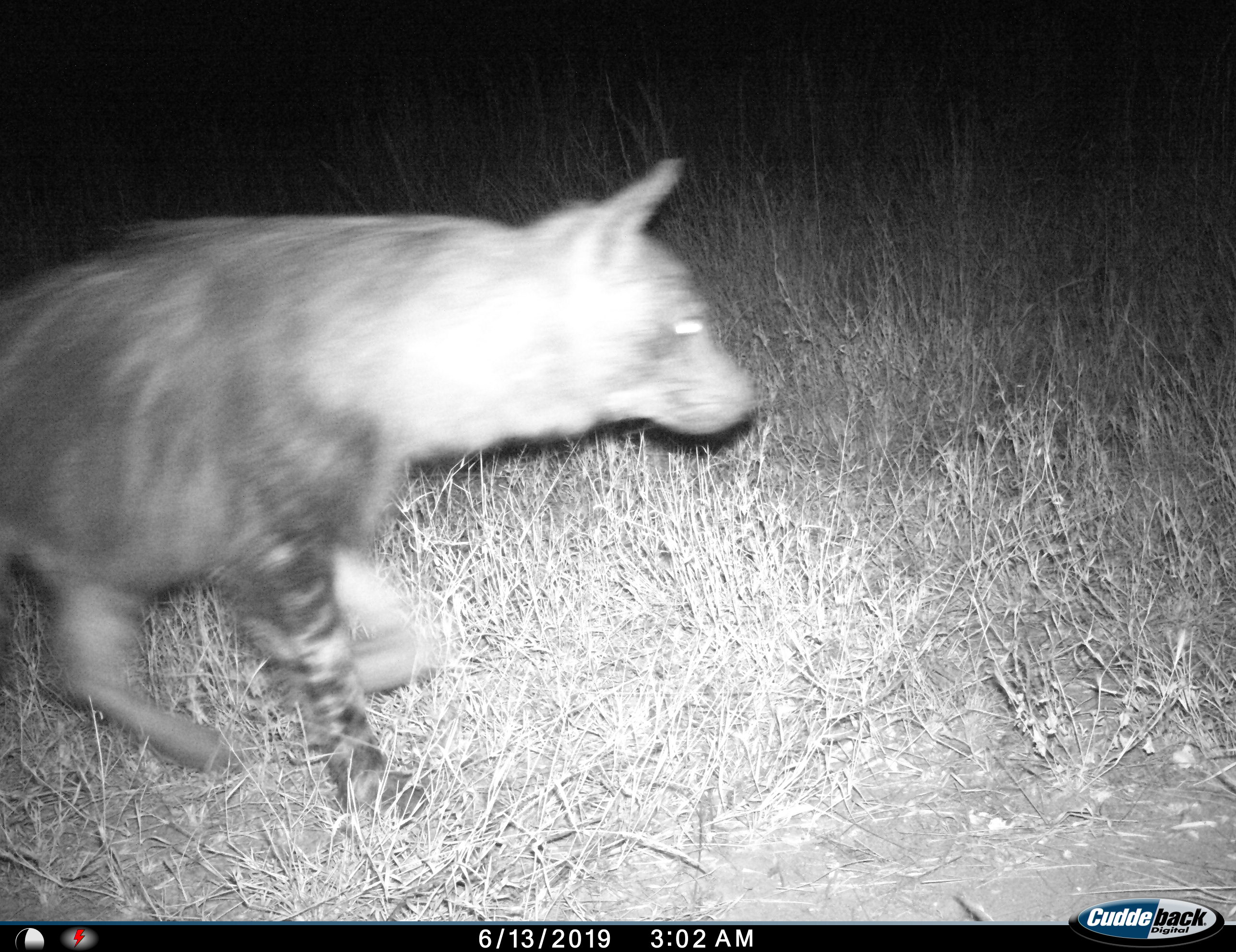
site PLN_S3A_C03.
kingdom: Animalia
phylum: Chordata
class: Mammalia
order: Carnivora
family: Hyaenidae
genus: Parahyaena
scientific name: Parahyaena brunnea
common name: brown hyena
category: hyenabrown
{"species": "hyenabrown (brown hyena) (Parahyaena brunnea)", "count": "1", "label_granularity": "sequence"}